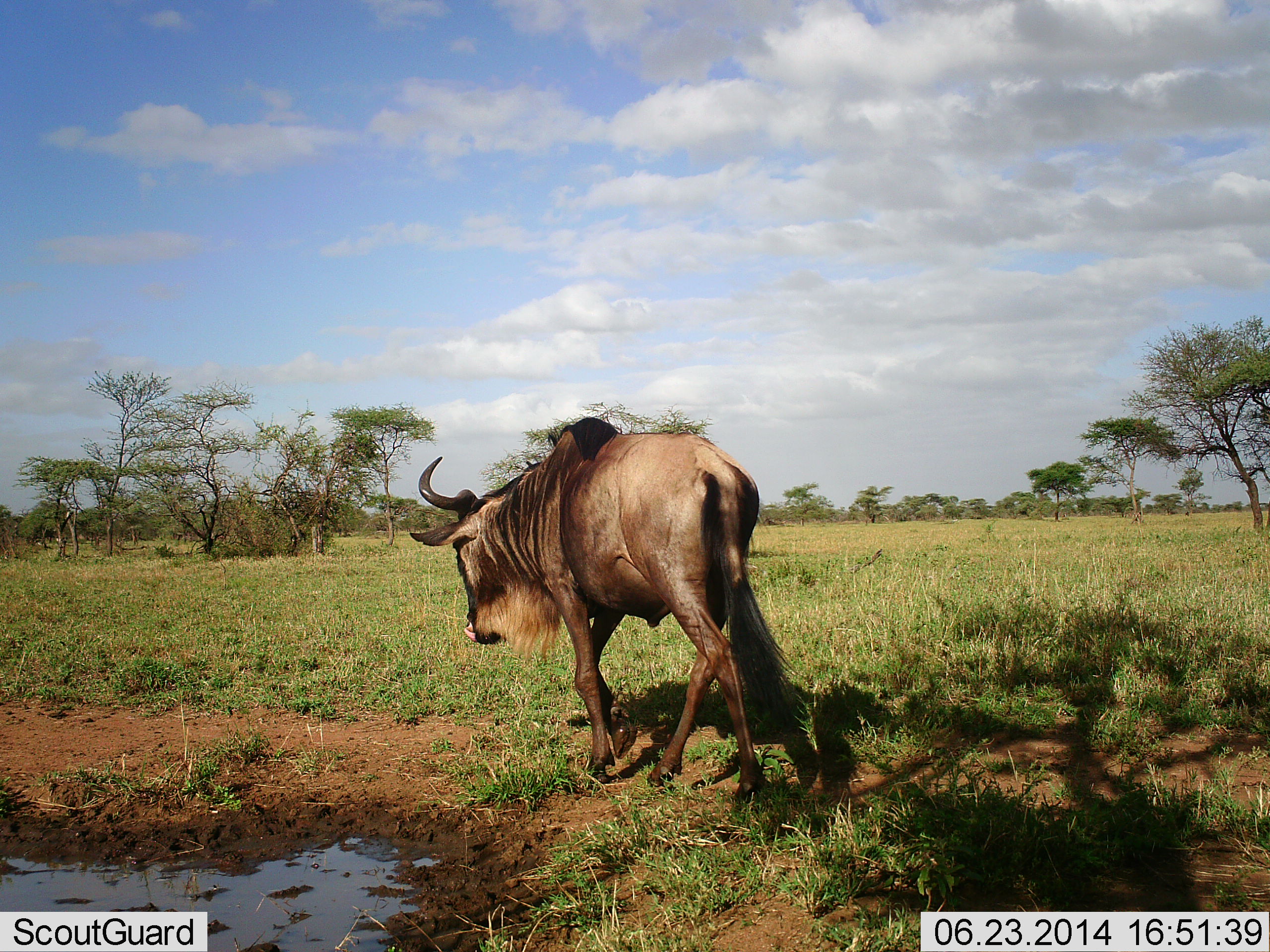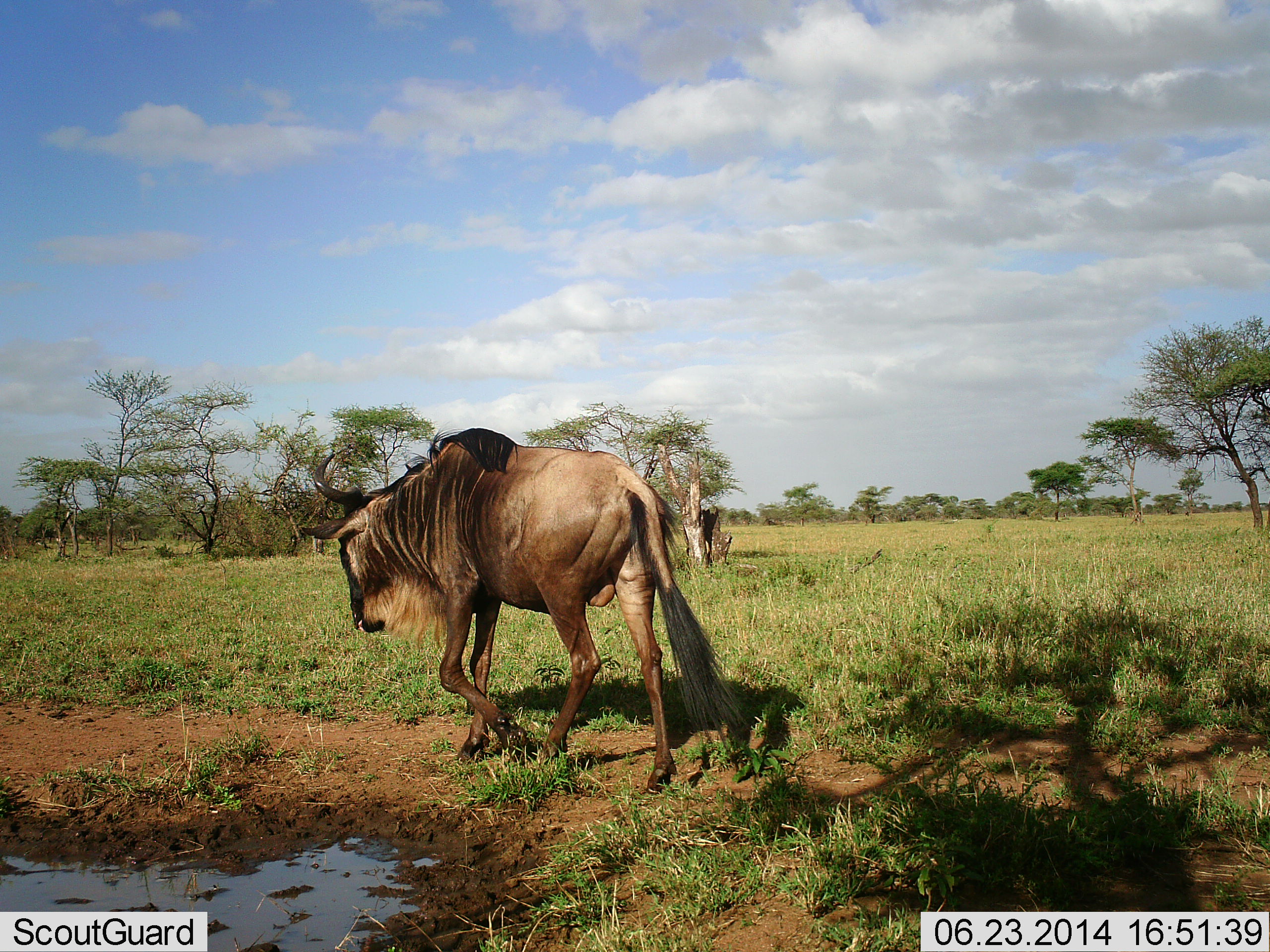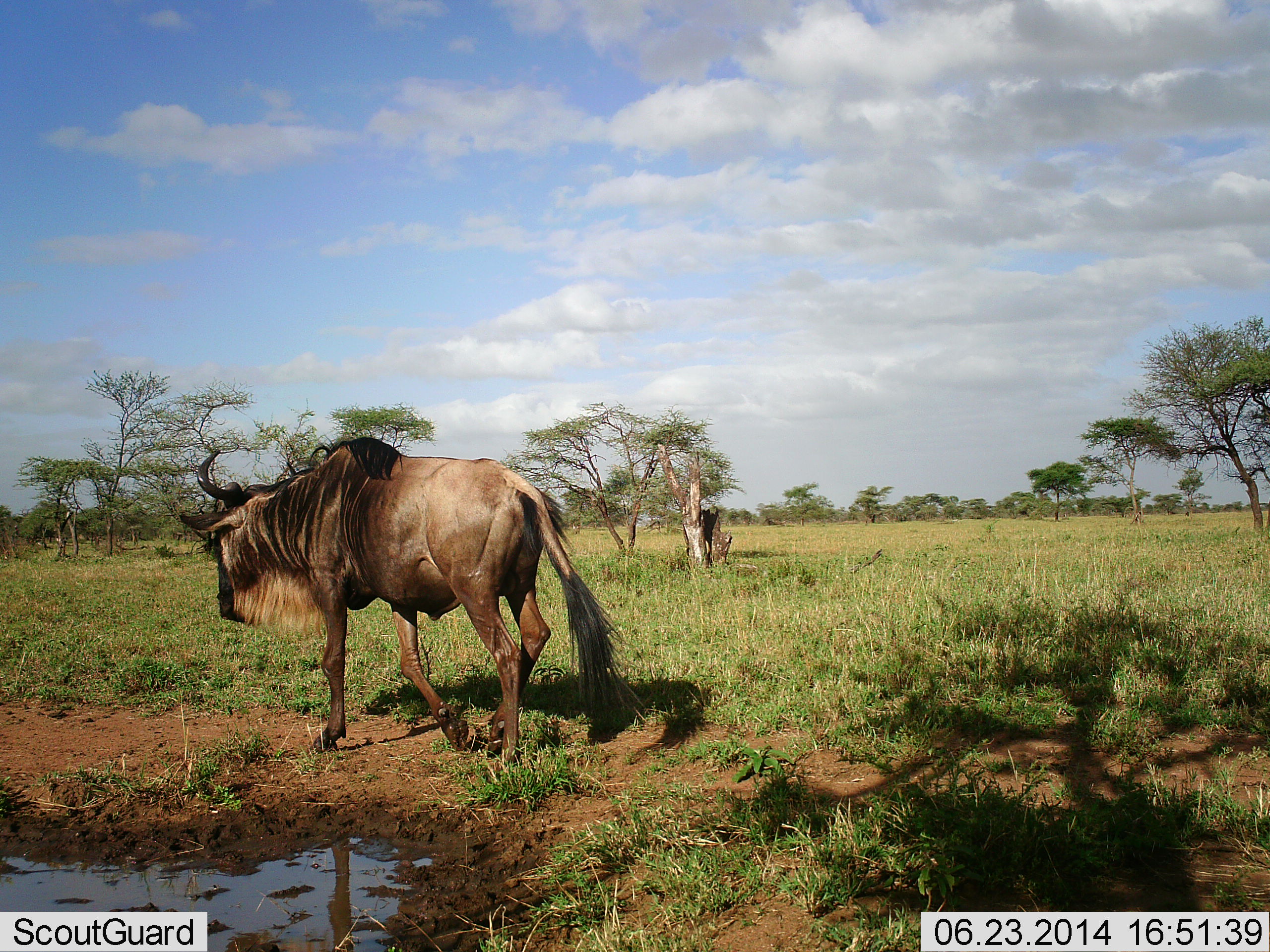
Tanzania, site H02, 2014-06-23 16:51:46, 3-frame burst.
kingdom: Animalia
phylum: Chordata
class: Mammalia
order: Artiodactyla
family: Bovidae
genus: Connochaetes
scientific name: Connochaetes taurinus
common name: blue wildebeest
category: wildebeest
Wildebeest (blue wildebeest) (Connochaetes taurinus), count 1. Behavior (volunteer vote fractions): standing 0%, resting 0%, moving 100%, interacting 0%. Young present (vote fraction): 0%. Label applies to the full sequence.